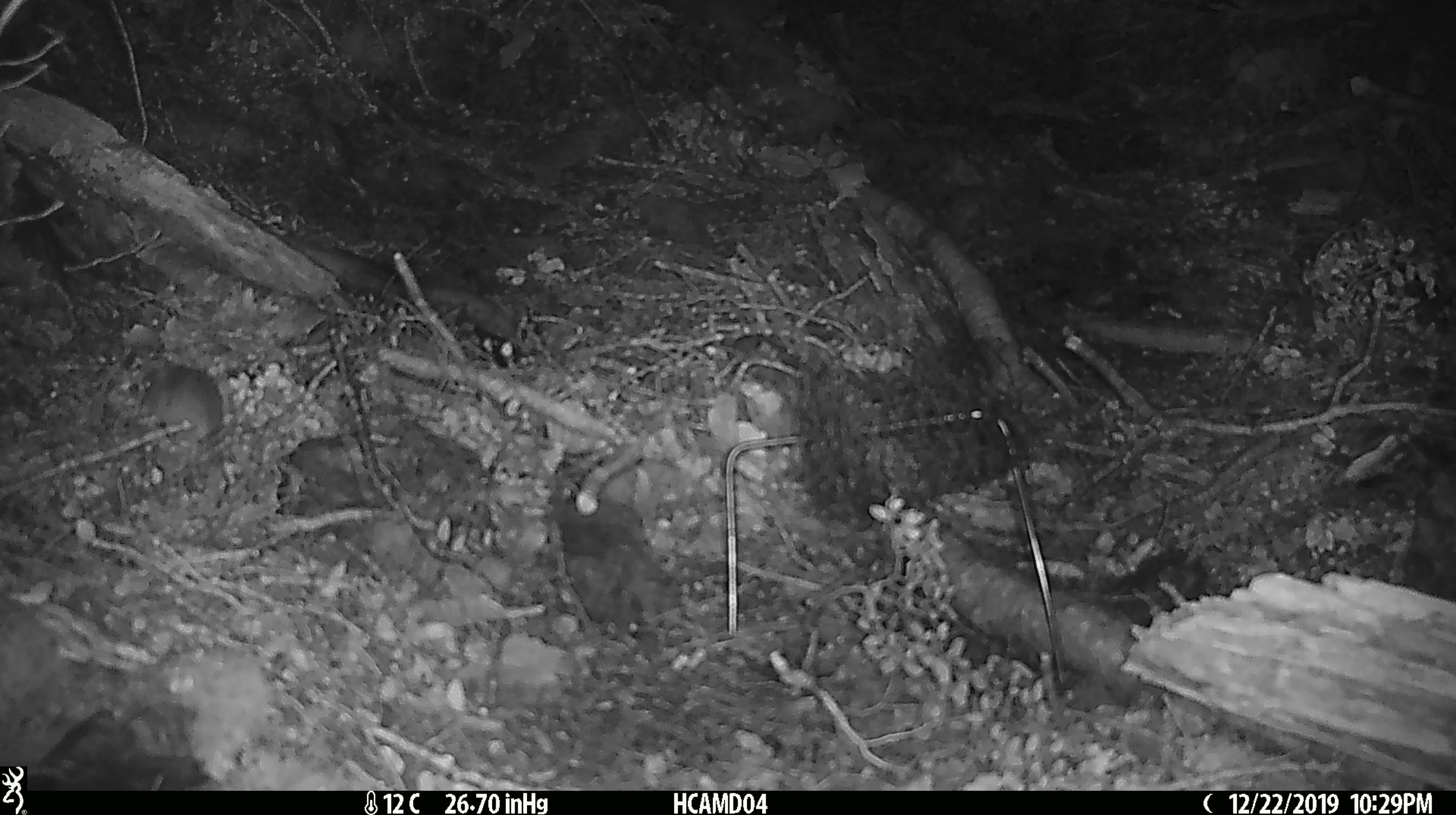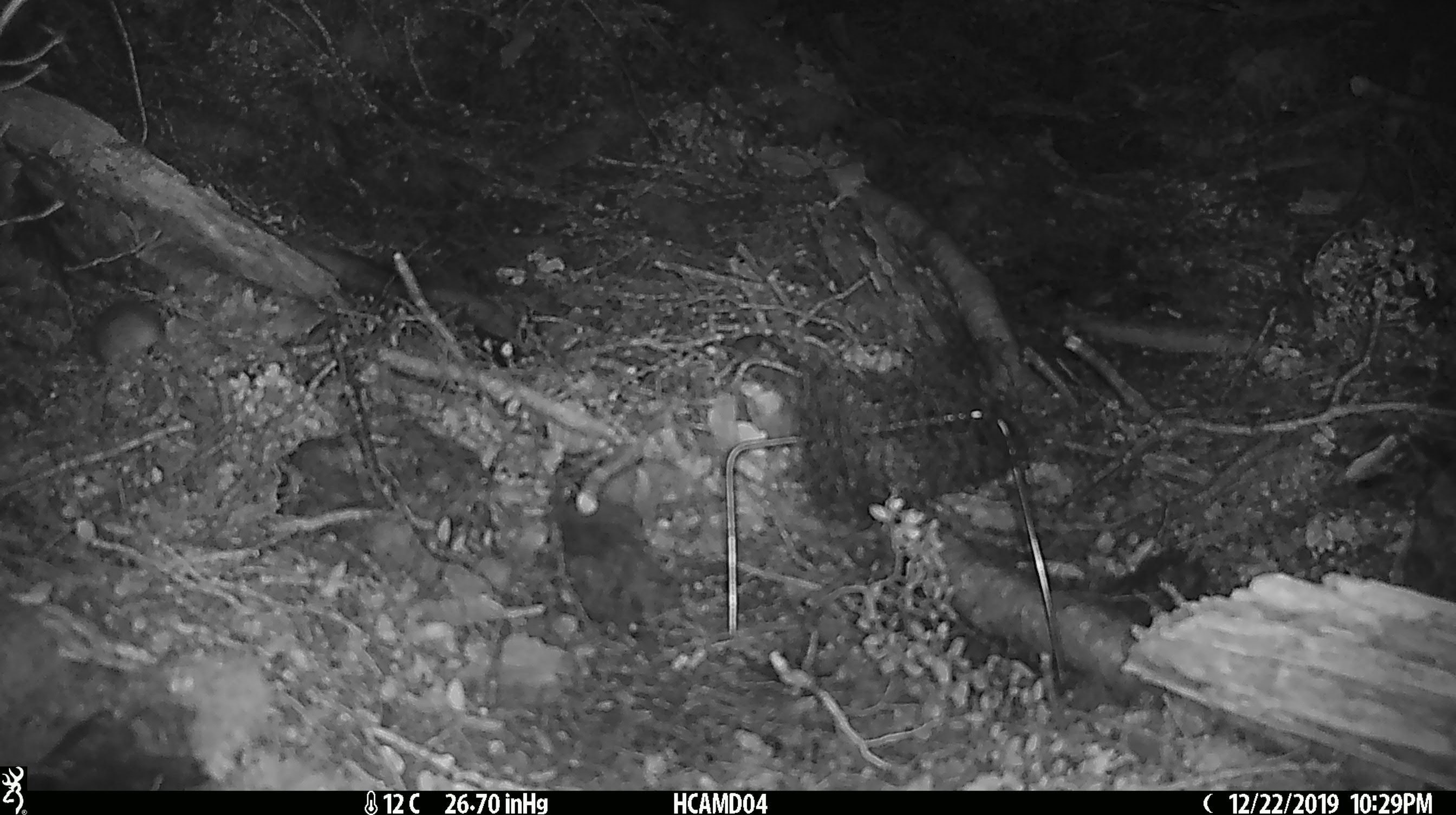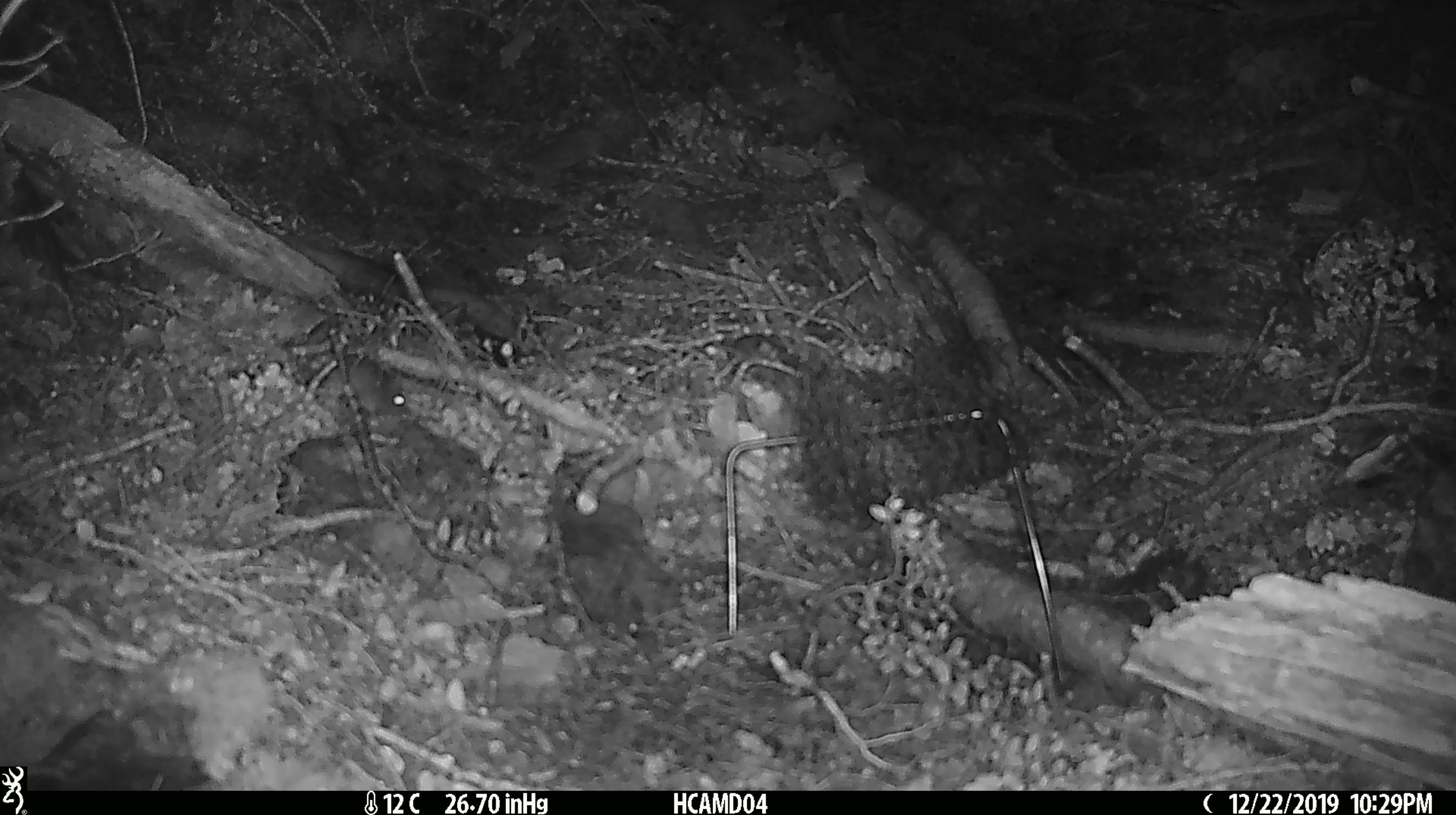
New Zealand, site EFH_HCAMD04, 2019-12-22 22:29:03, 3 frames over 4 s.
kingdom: Animalia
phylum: Chordata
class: Mammalia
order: Rodentia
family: Muridae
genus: Mus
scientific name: Mus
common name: mouse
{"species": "mouse (Mus)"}